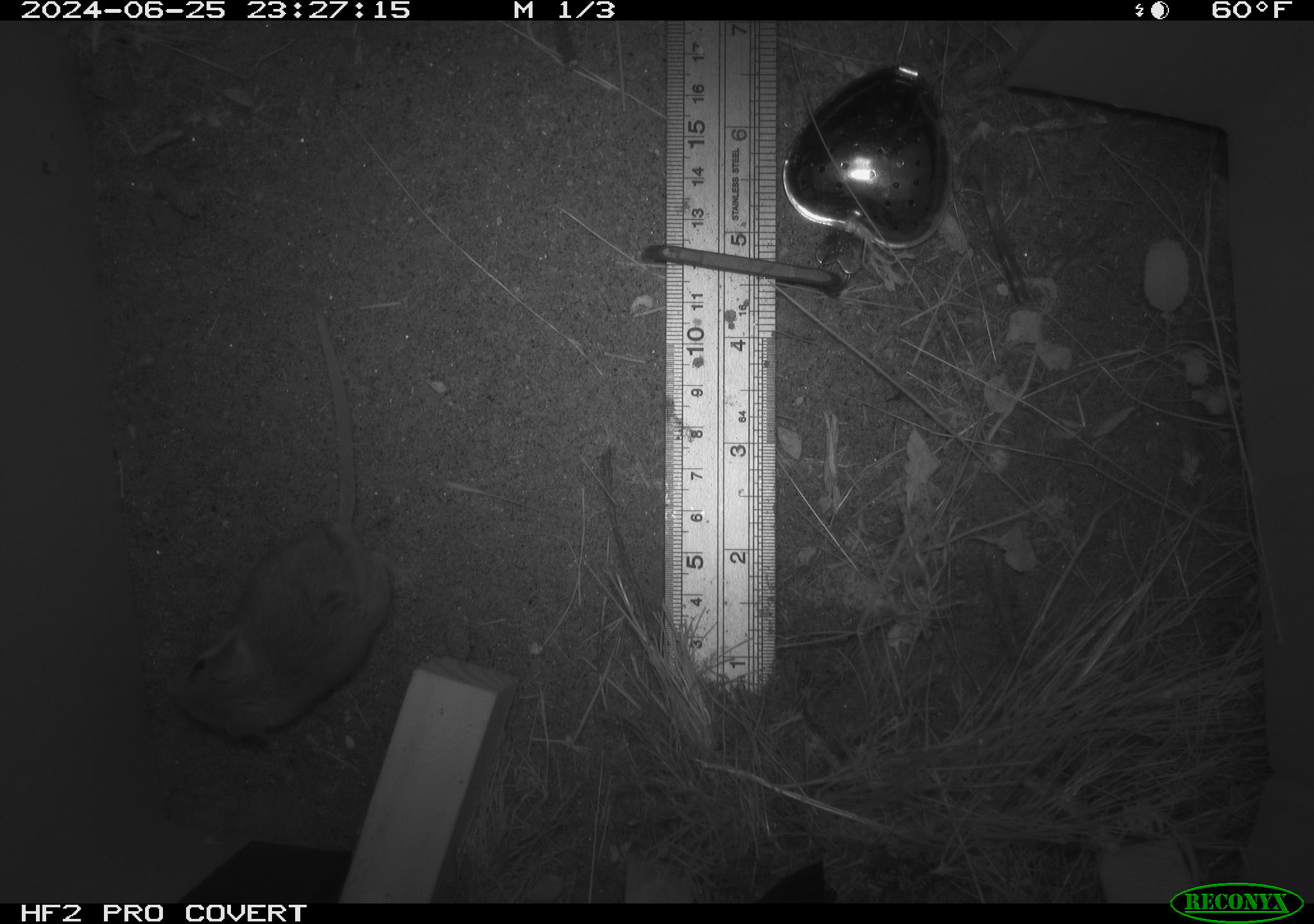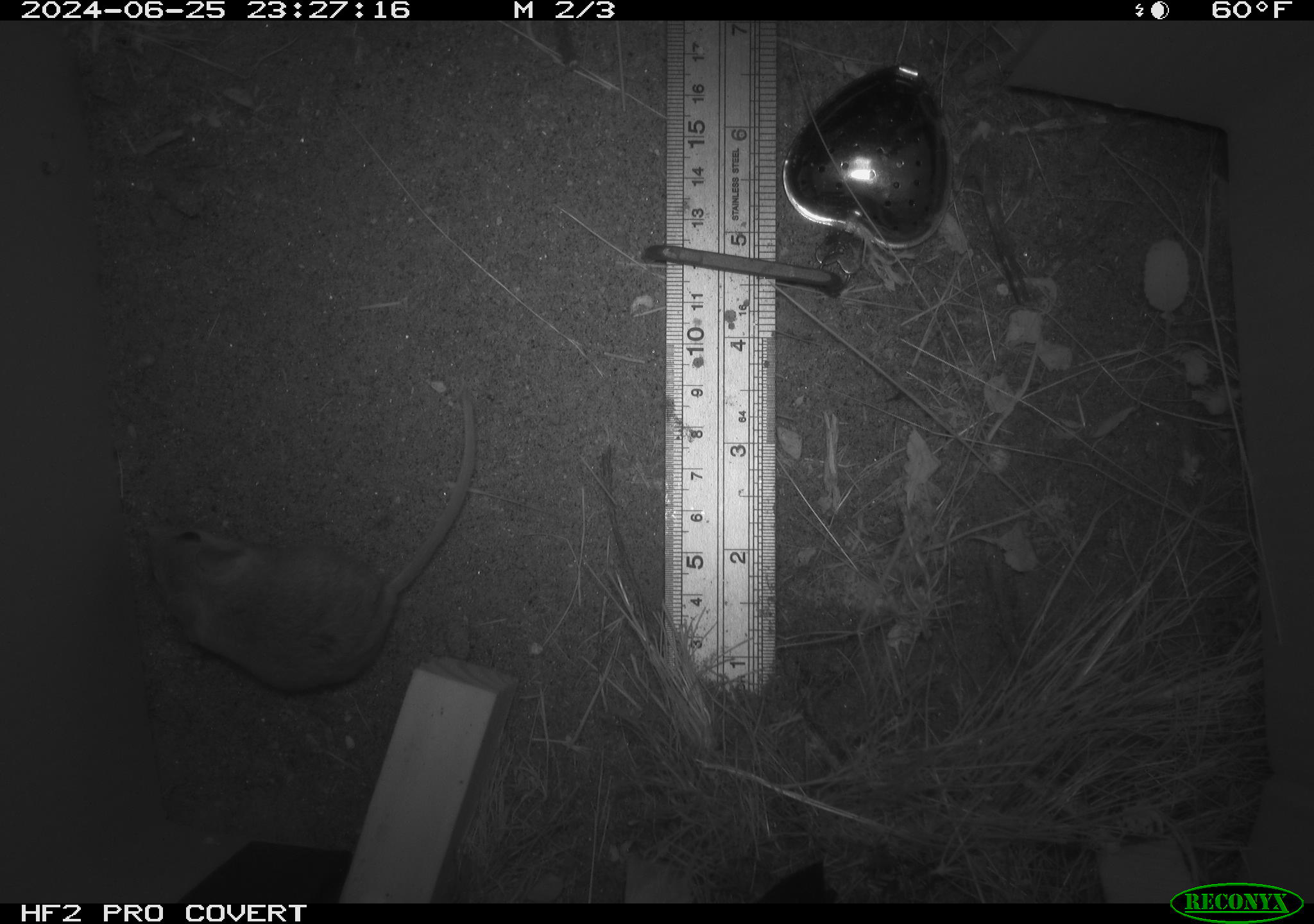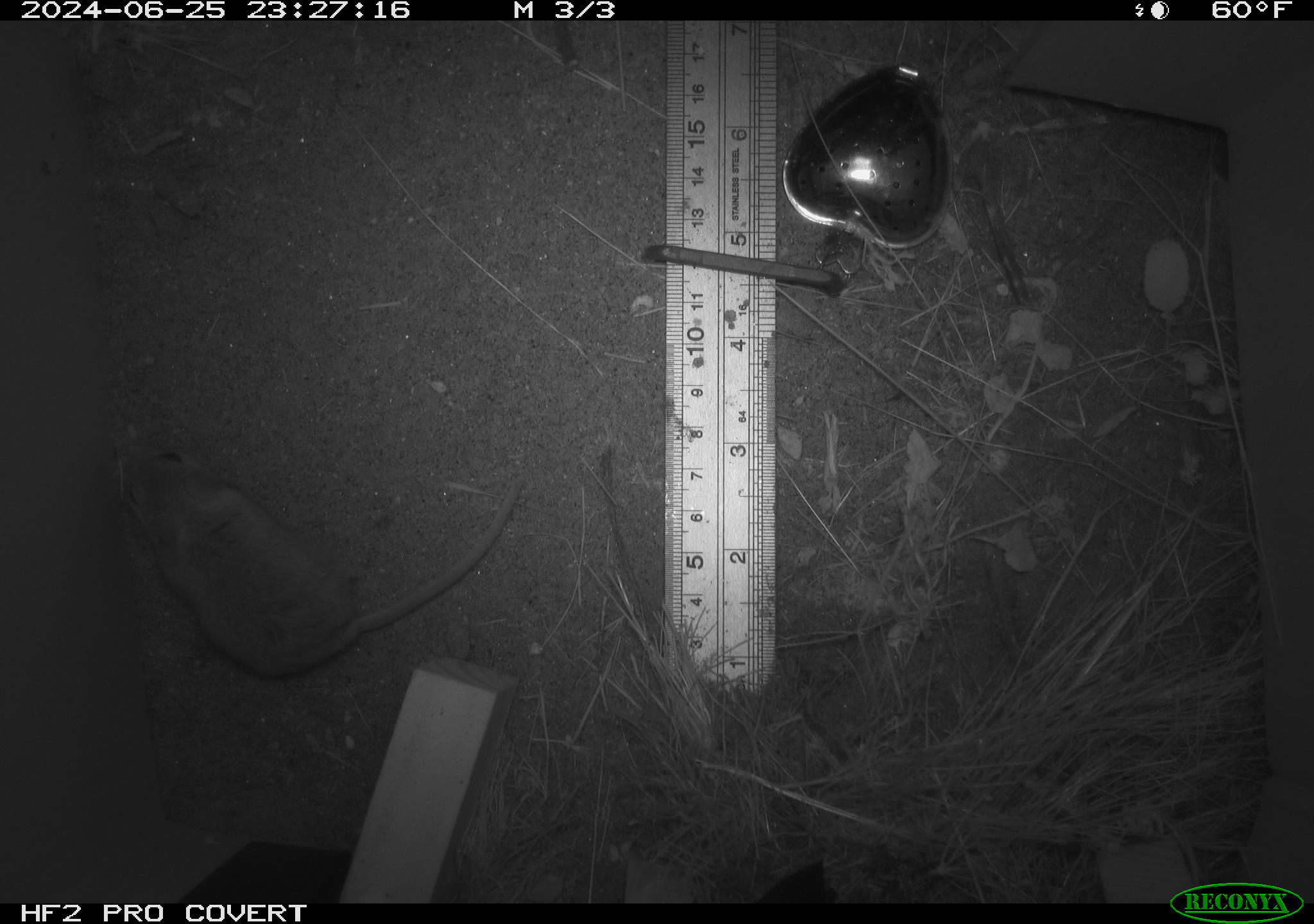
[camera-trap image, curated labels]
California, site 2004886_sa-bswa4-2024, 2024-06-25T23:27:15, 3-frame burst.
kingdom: Animalia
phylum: Chordata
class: Mammalia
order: Rodentia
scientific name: Rodentia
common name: rodent